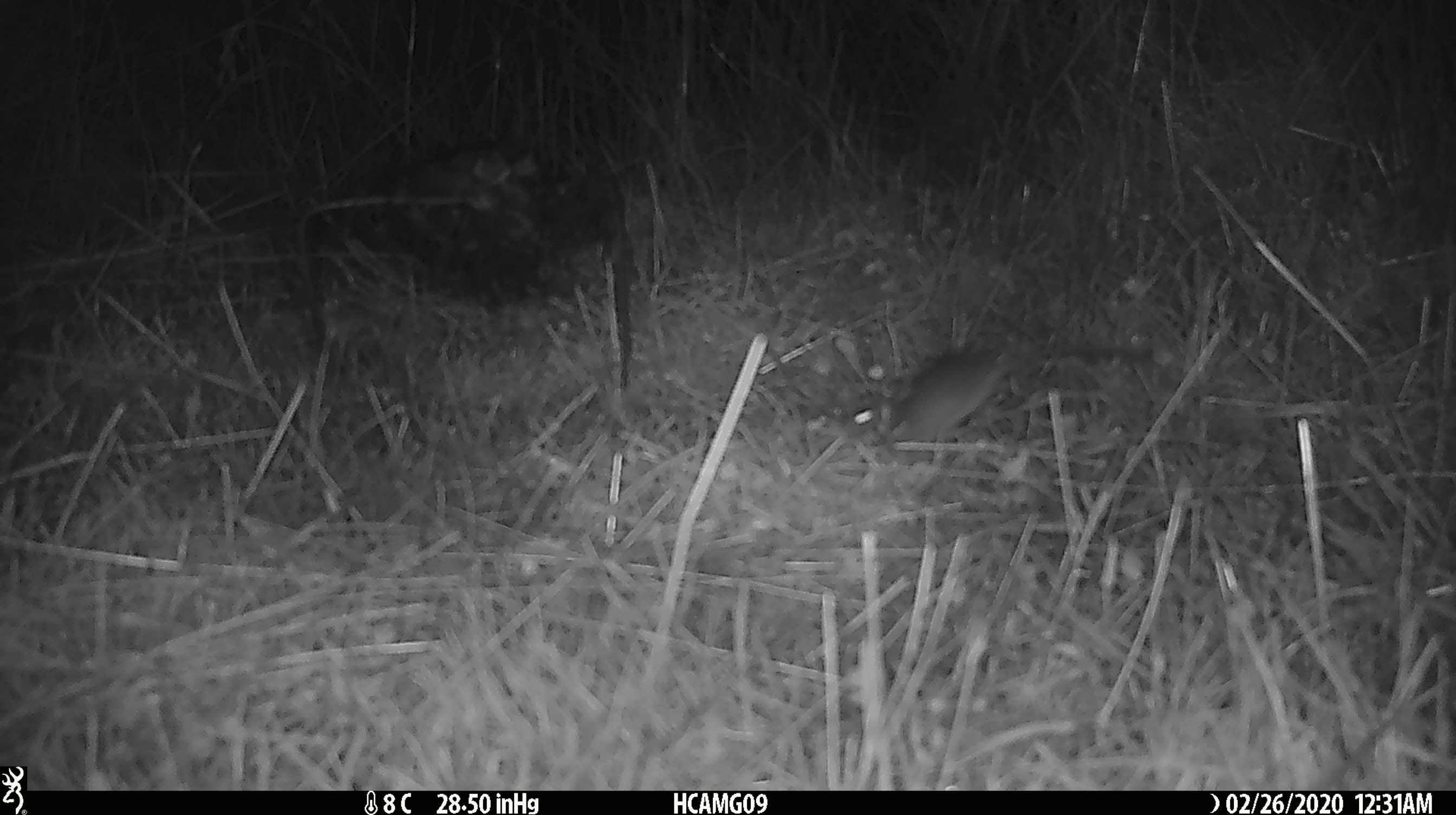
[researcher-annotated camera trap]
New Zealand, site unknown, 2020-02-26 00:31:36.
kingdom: Animalia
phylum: Chordata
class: Mammalia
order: Rodentia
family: Muridae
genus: Mus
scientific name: Mus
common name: mouse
Mouse (Mus).